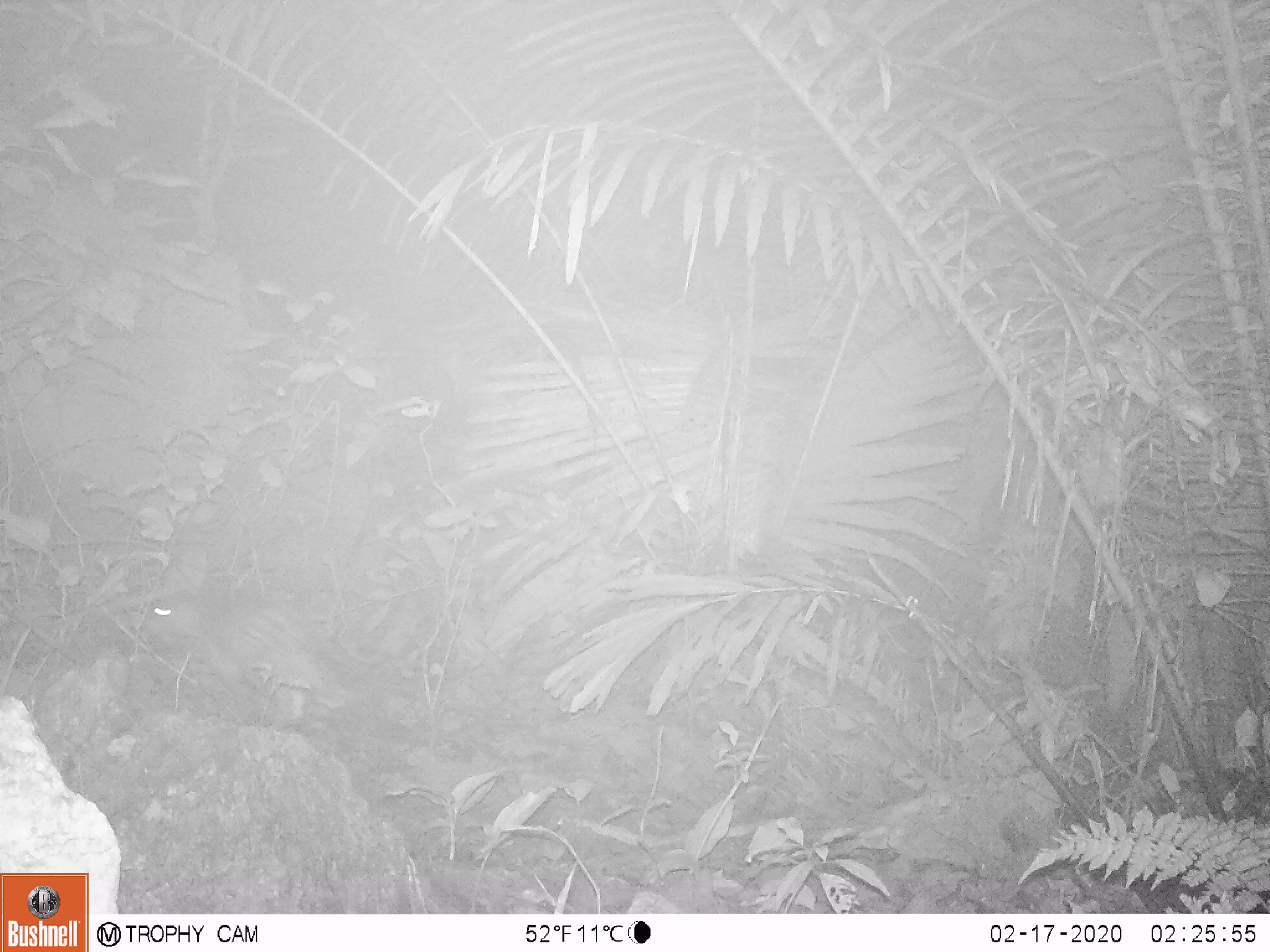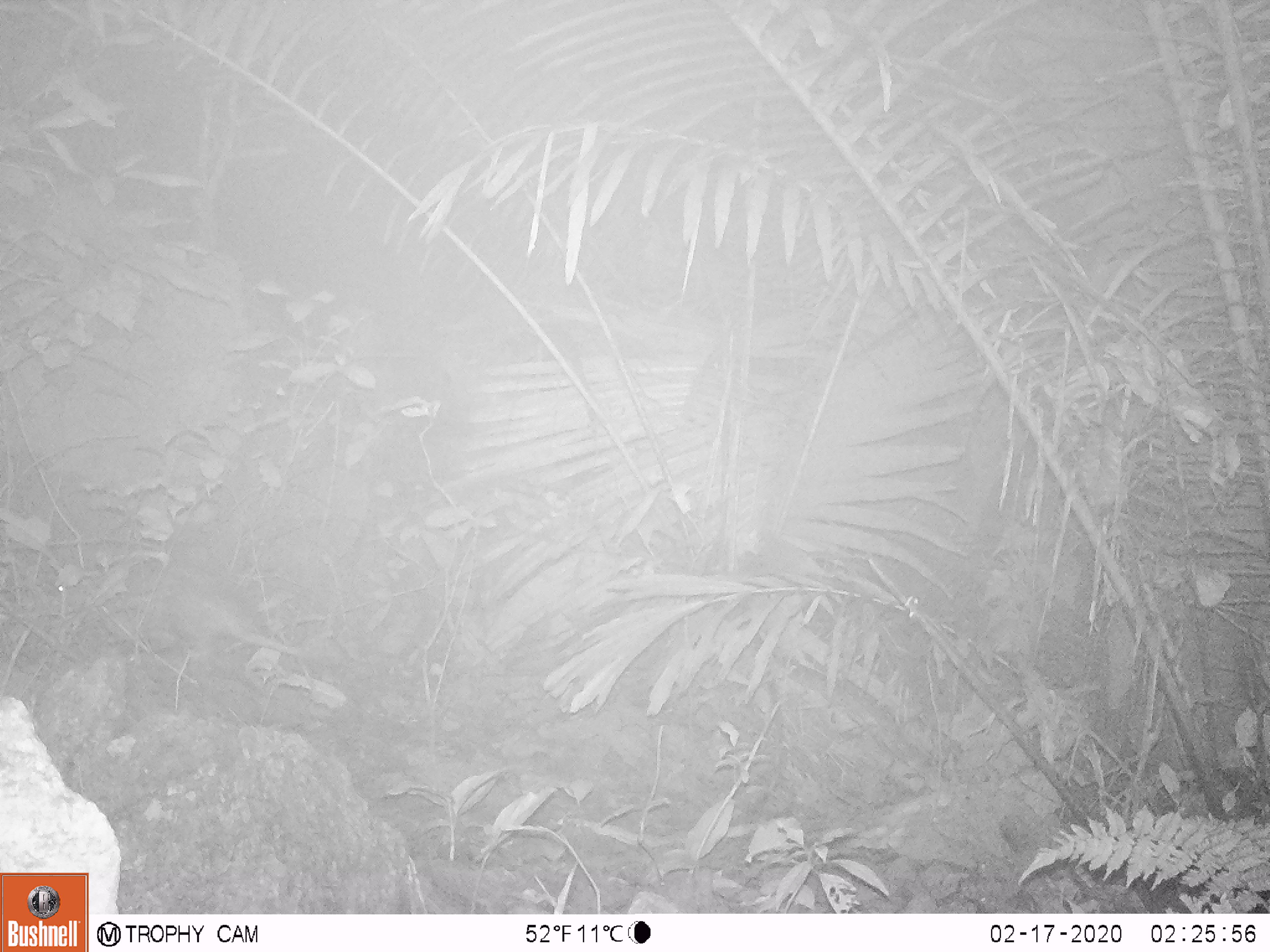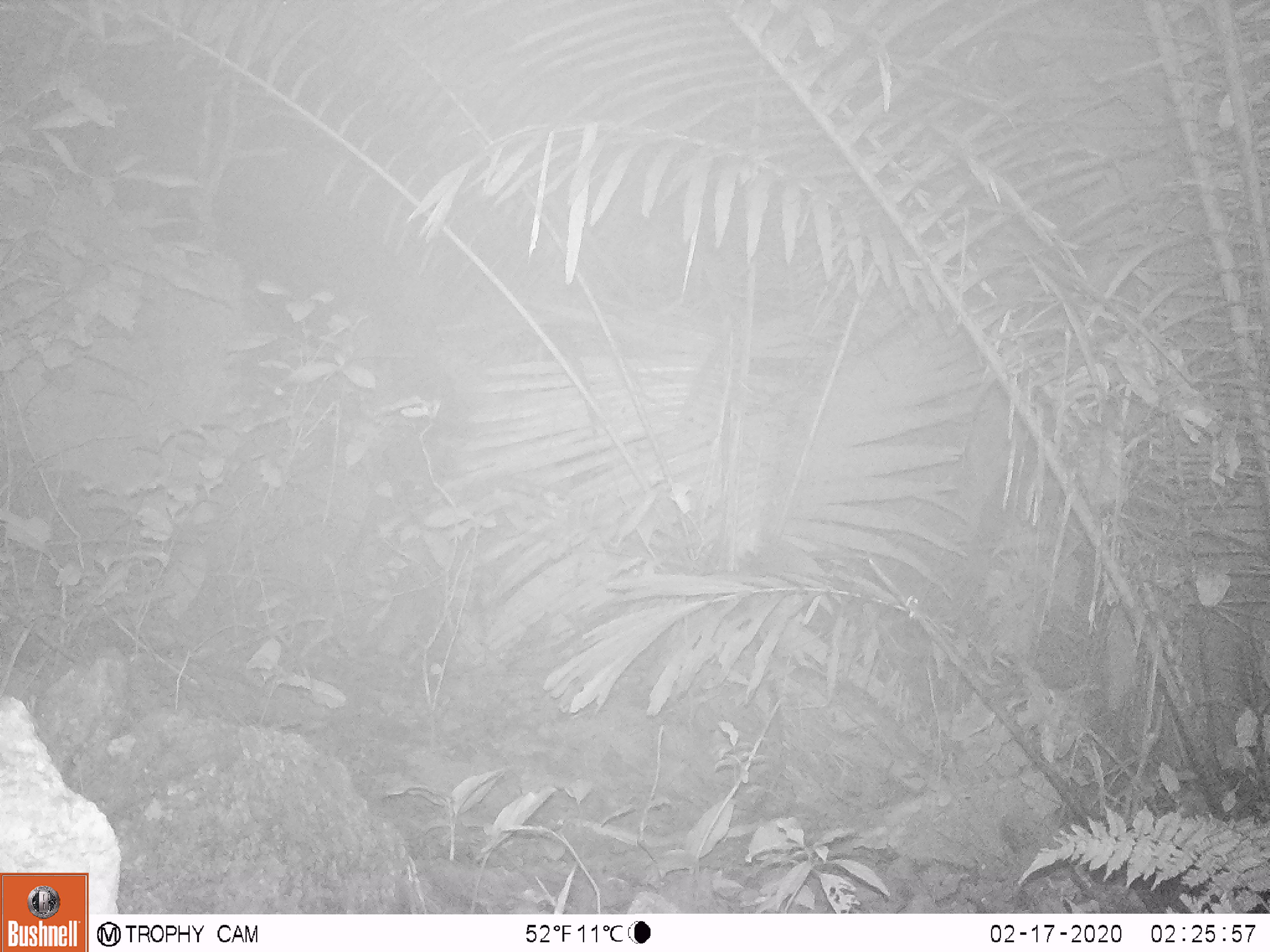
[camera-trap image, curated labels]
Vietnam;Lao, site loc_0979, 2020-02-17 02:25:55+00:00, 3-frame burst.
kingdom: Animalia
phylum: Chordata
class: Mammalia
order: Rodentia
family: Hystricidae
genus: Atherurus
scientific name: Atherurus macrourus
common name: asiatic brush-tailed porcupine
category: asiatic brush tailed porcupine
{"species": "asiatic brush tailed porcupine (asiatic brush-tailed porcupine) (Atherurus macrourus)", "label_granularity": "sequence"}